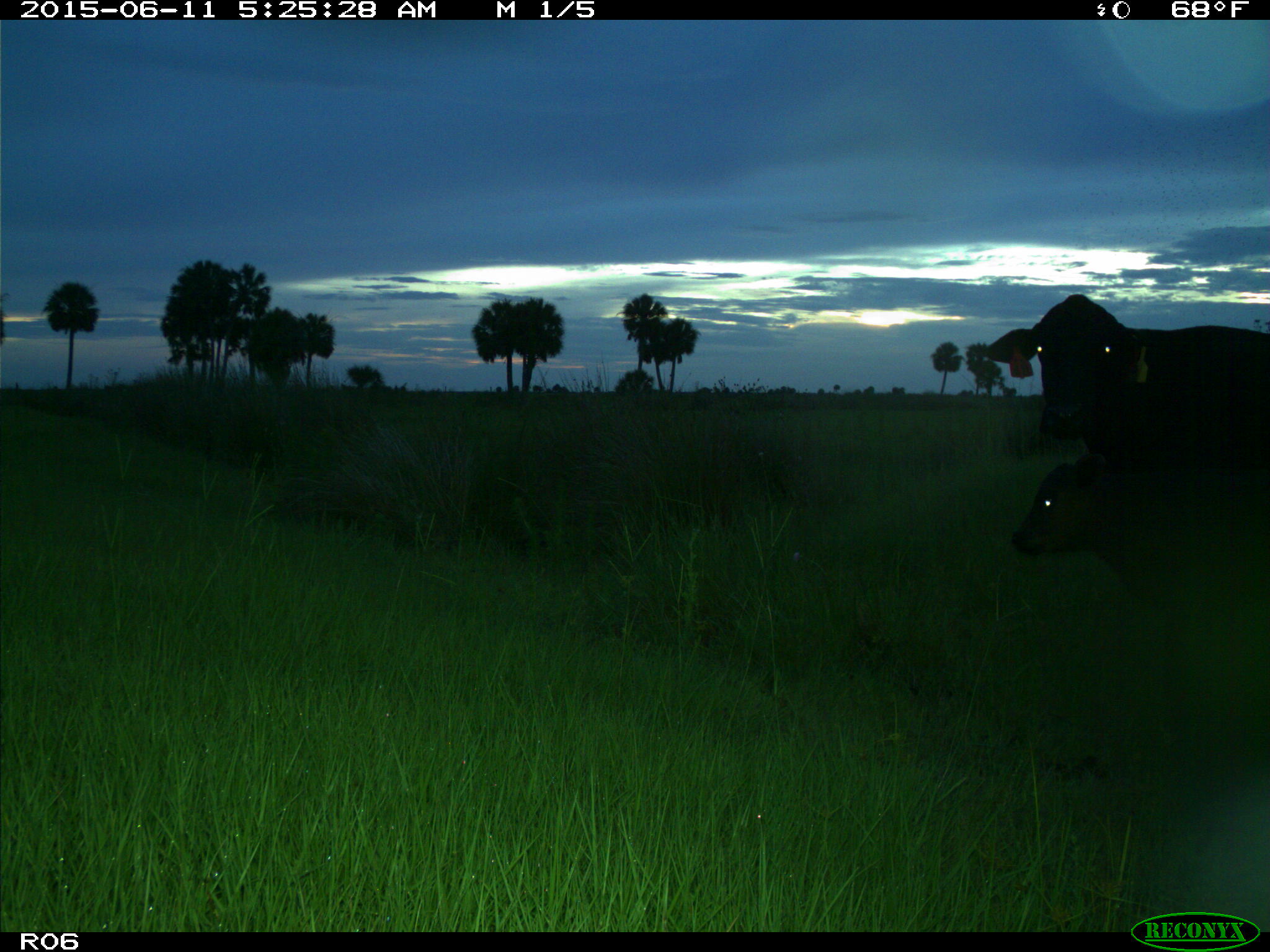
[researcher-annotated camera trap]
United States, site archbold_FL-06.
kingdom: Animalia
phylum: Chordata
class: Mammalia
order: Artiodactyla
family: Bovidae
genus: Bos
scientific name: Bos taurus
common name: domestic cow